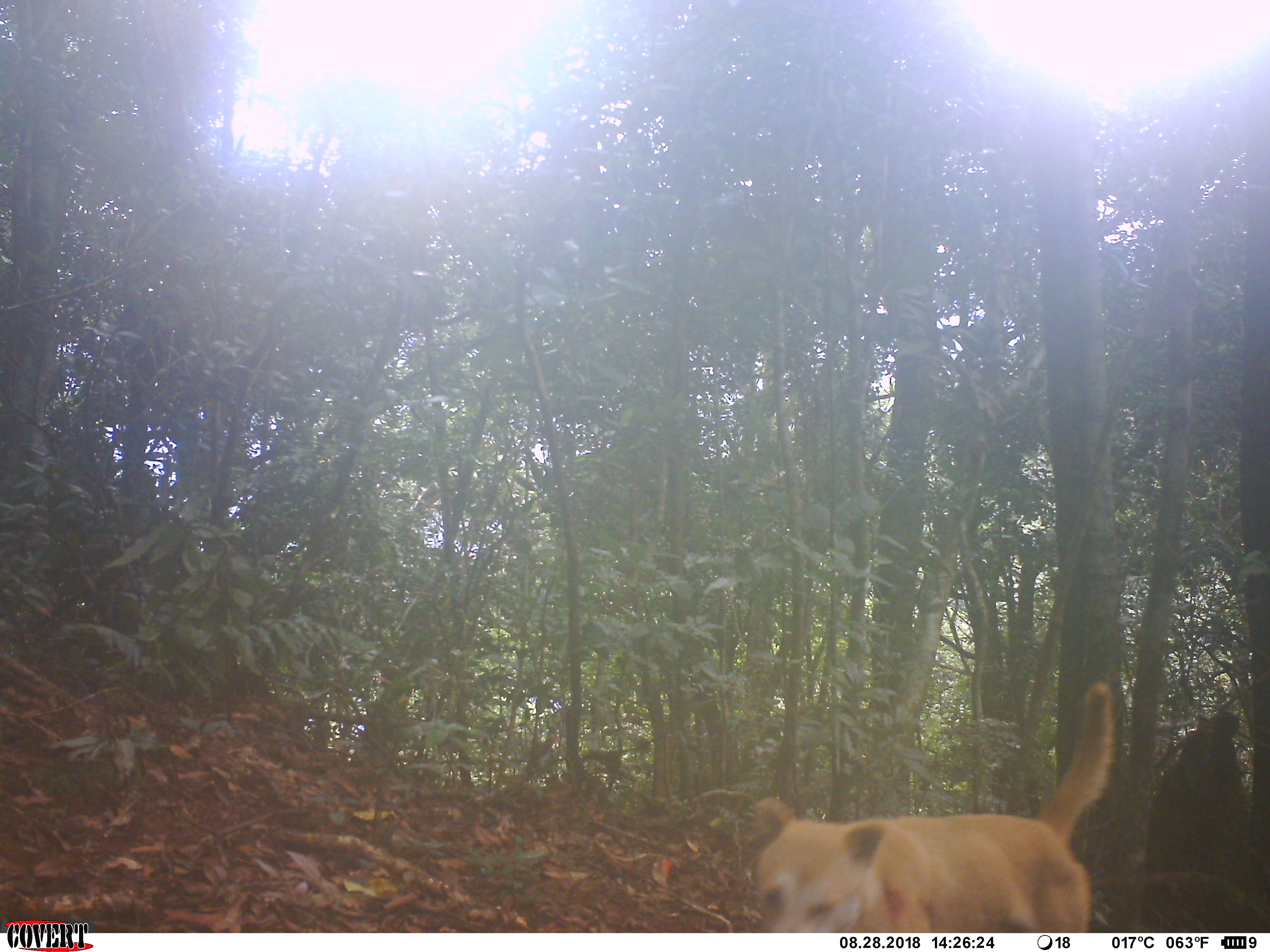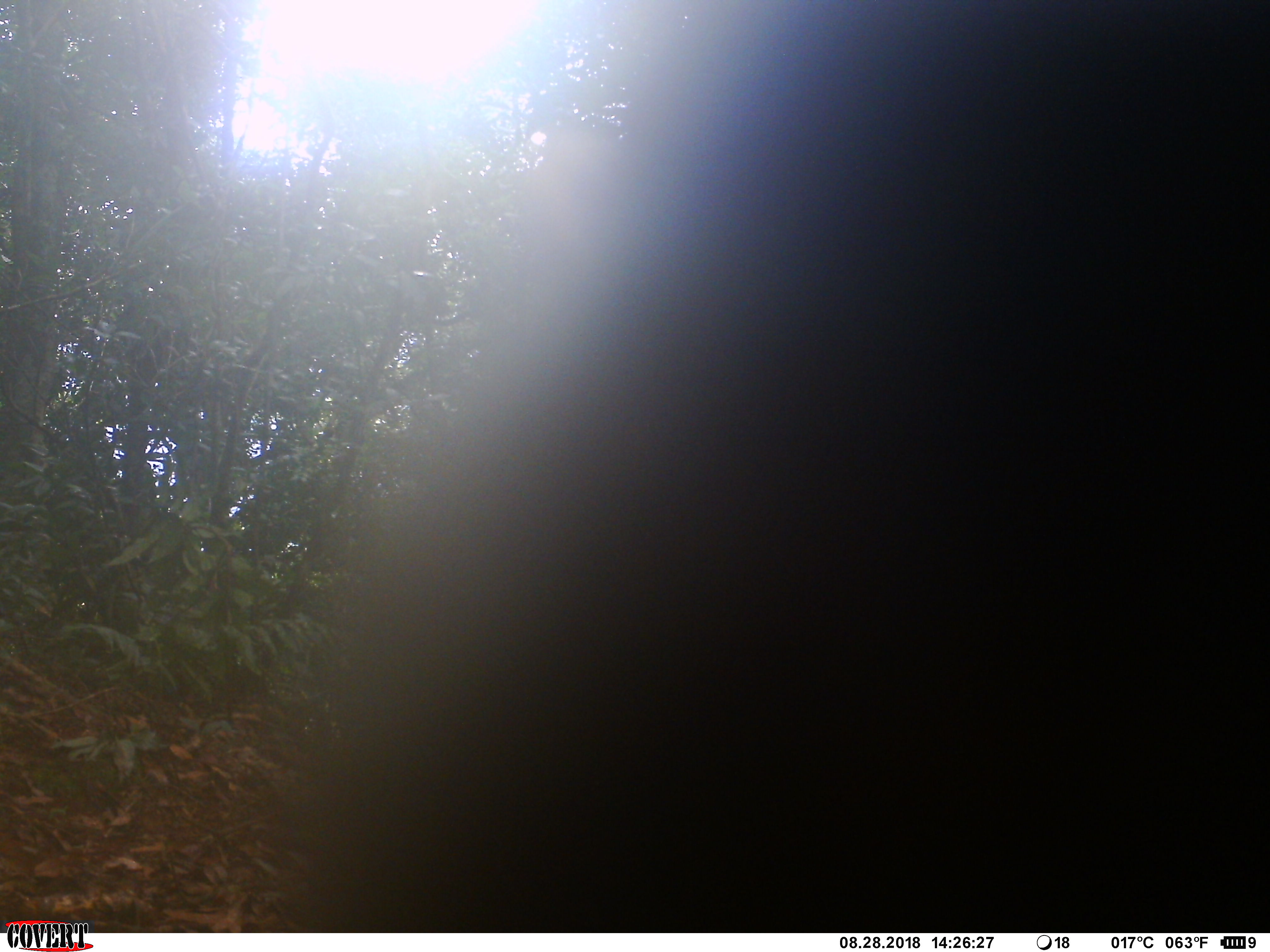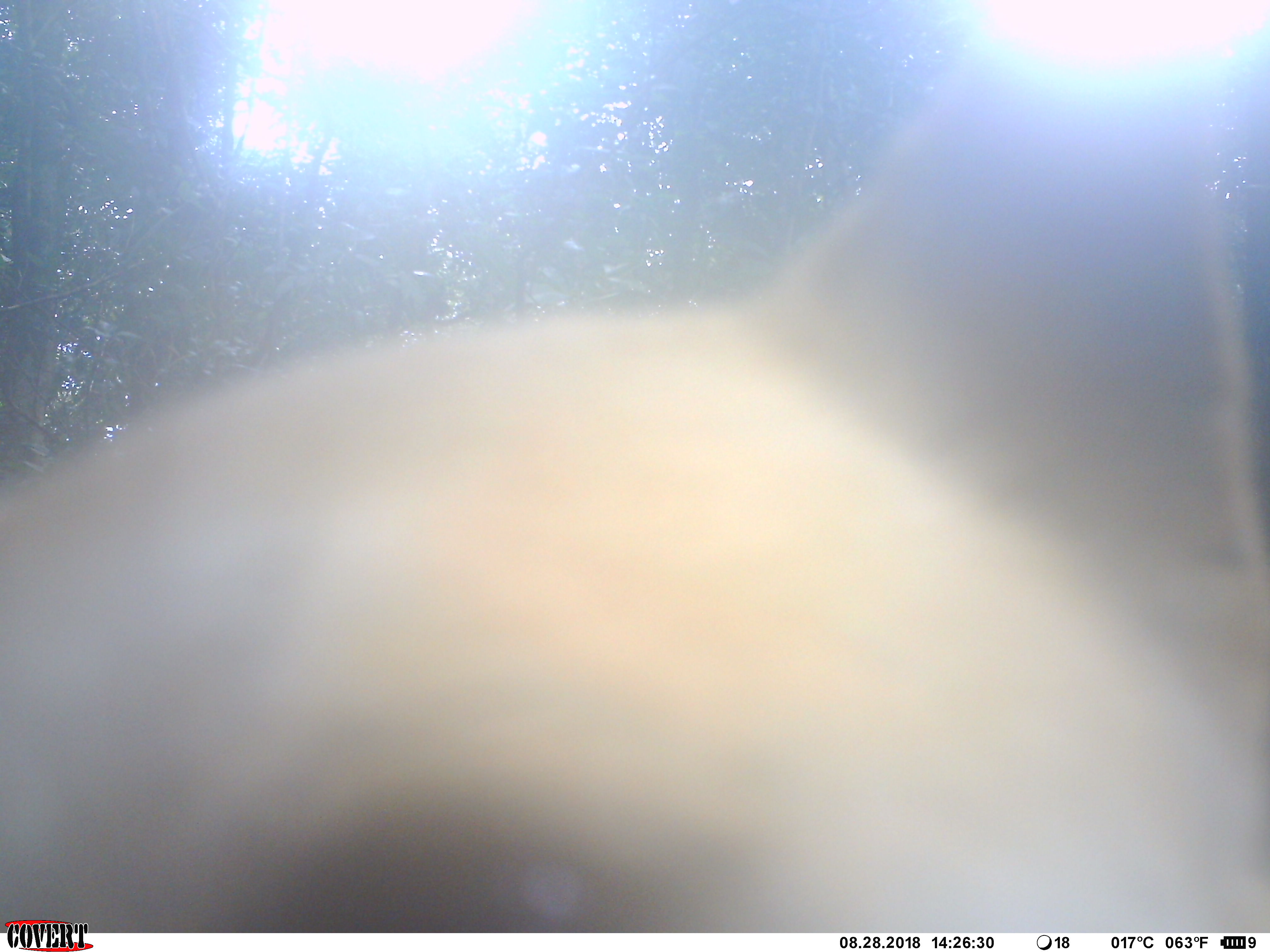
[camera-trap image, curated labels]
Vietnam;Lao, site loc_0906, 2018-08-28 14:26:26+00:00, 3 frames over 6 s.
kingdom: Animalia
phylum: Chordata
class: Mammalia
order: Carnivora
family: Canidae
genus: Canis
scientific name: Canis familiaris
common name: domestic dog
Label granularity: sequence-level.